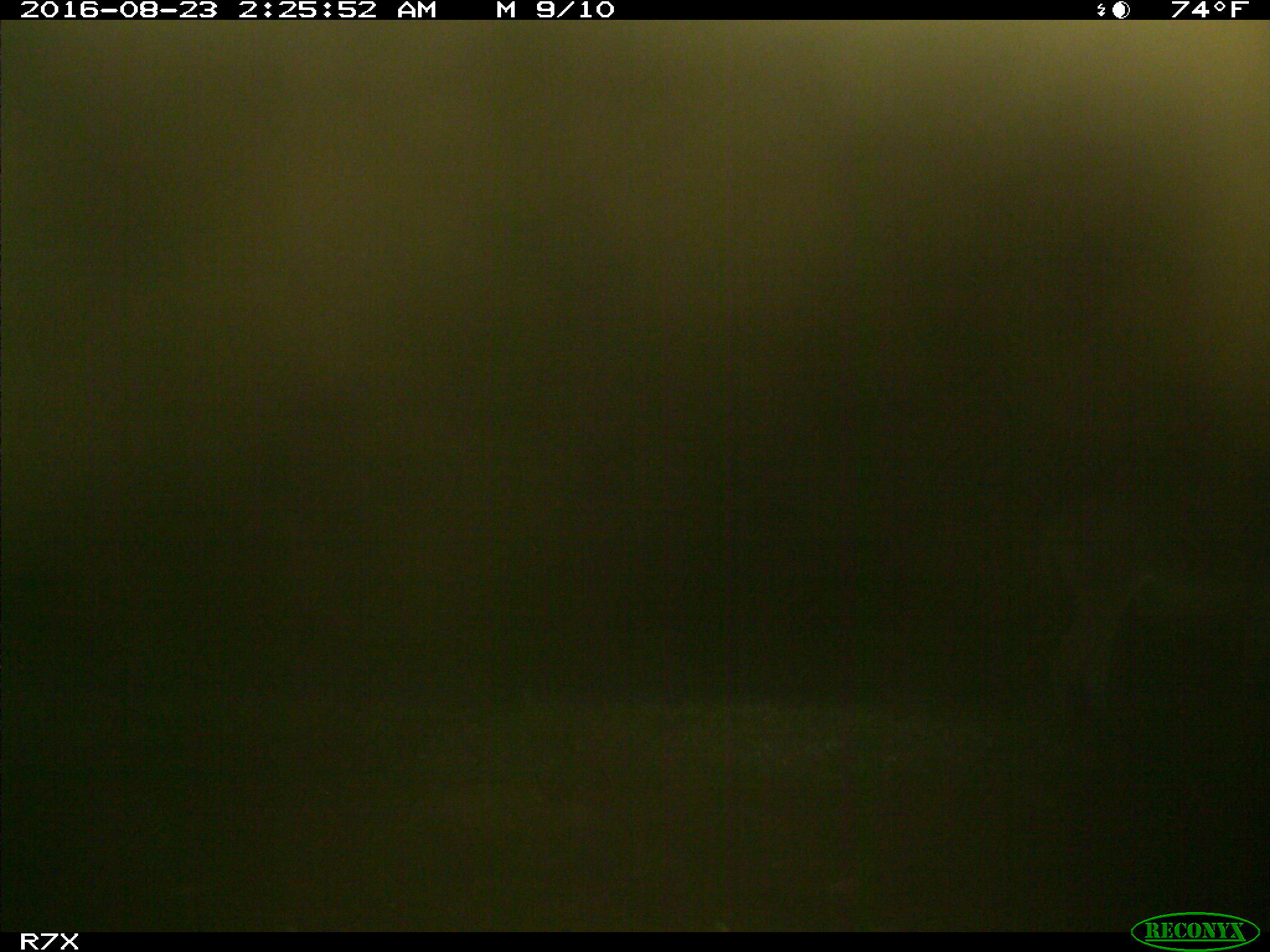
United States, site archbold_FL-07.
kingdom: Animalia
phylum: Chordata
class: Mammalia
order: Perissodactyla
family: Equidae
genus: Equus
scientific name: Equus africanus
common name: african wild ass